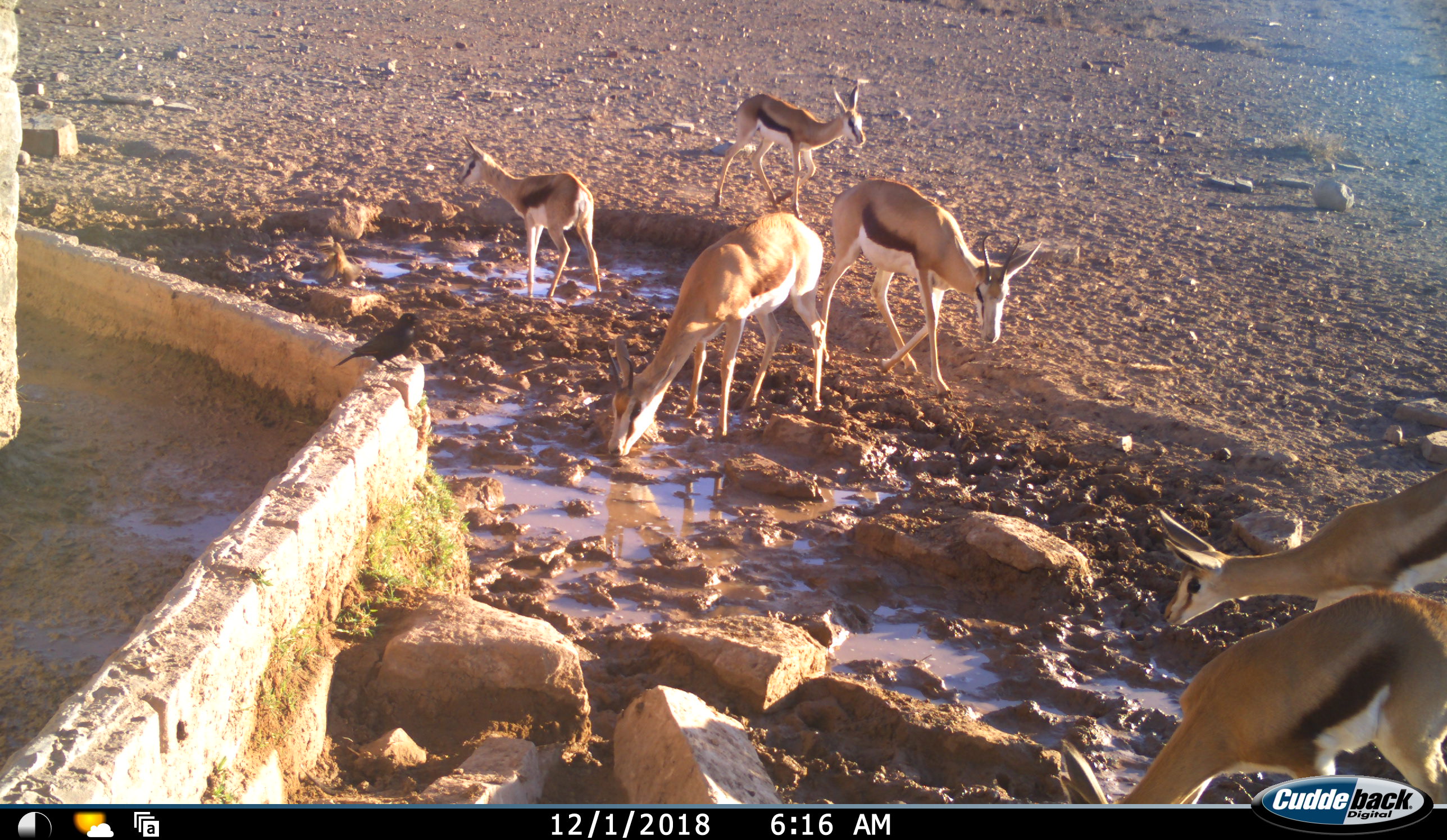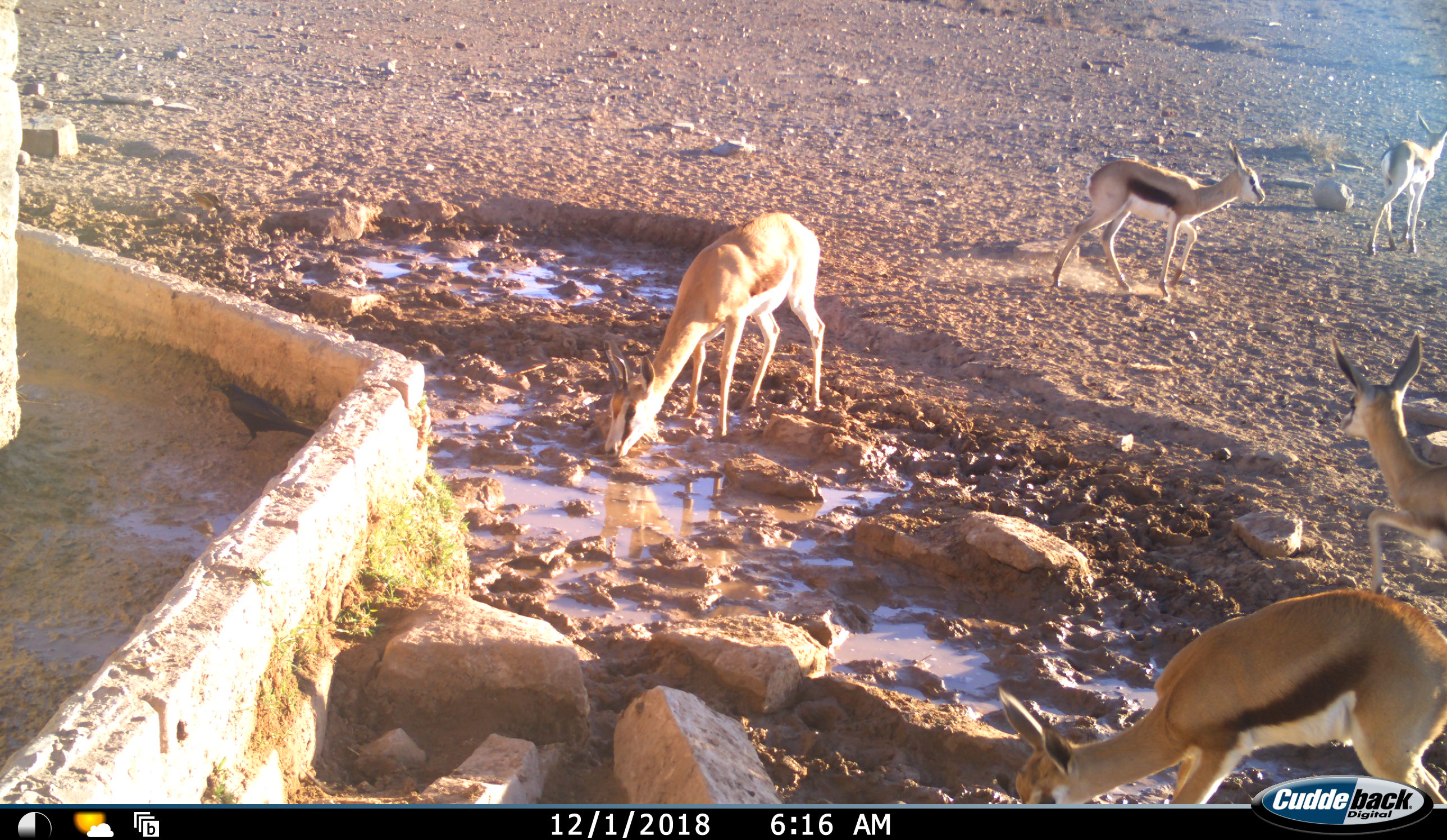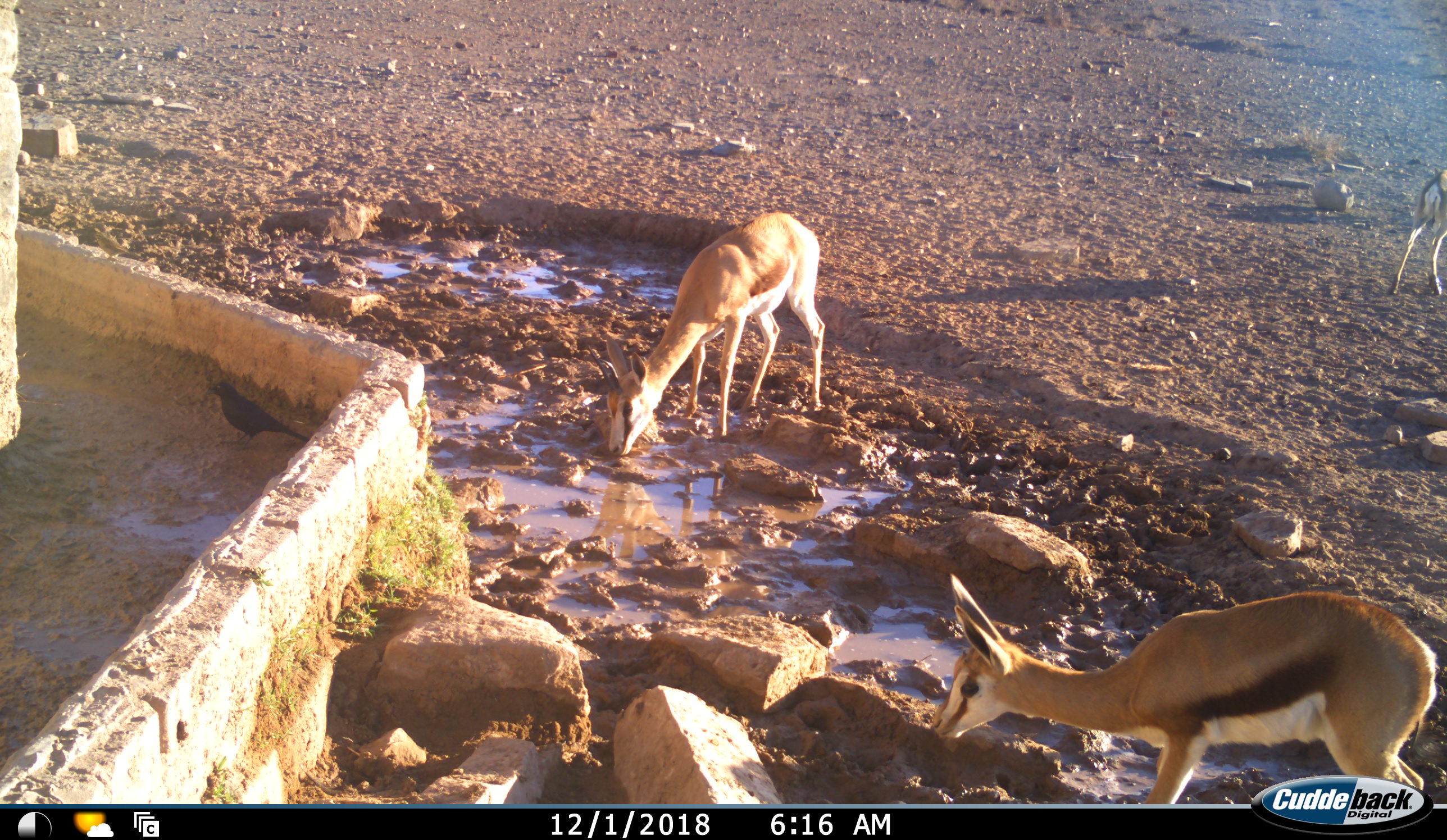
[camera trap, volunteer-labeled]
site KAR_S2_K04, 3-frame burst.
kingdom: Animalia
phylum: Chordata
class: Mammalia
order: Artiodactyla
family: Bovidae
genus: Antidorcas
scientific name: Antidorcas marsupialis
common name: springbok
Springbok (Antidorcas marsupialis), count 6. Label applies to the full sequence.